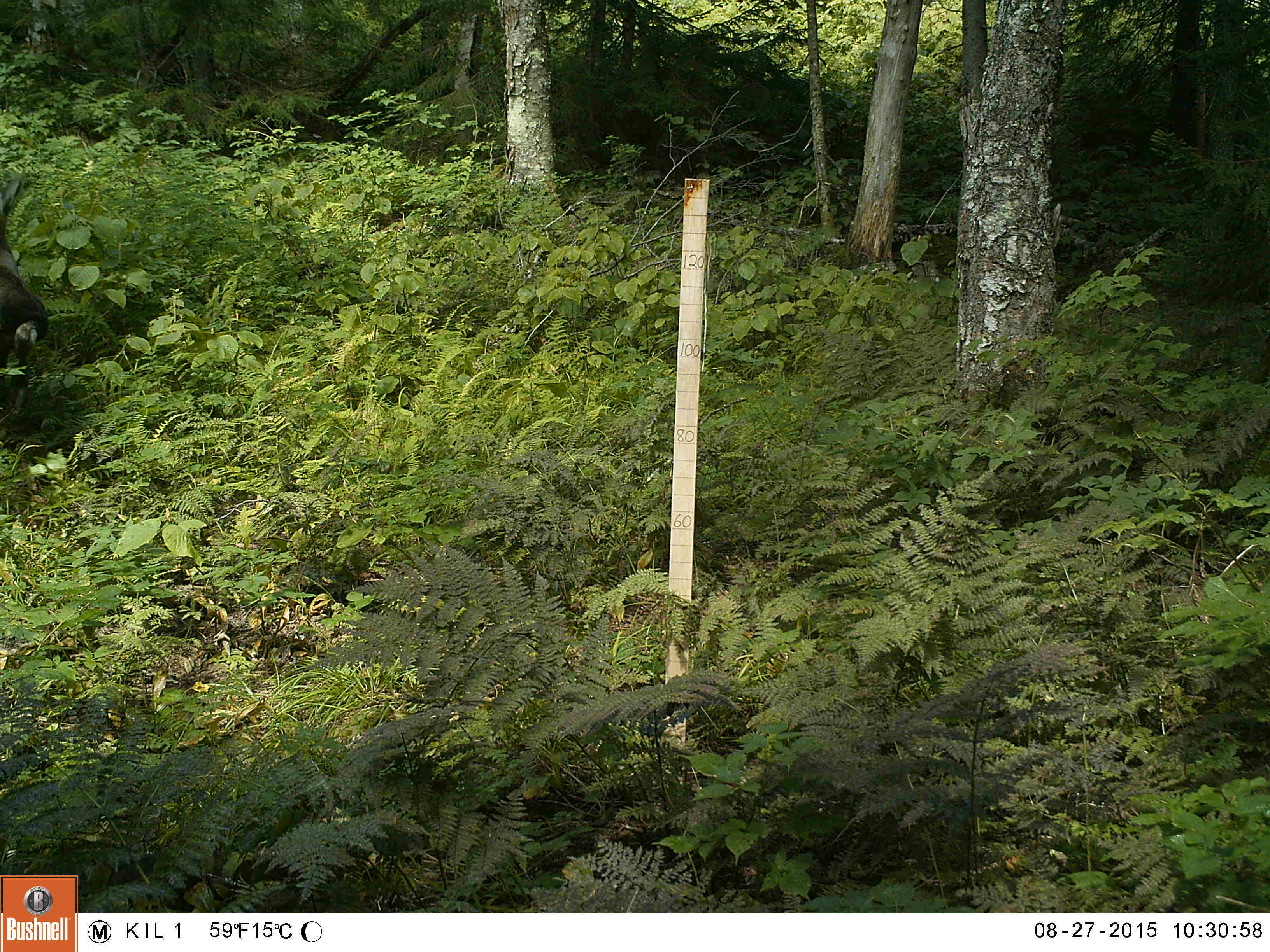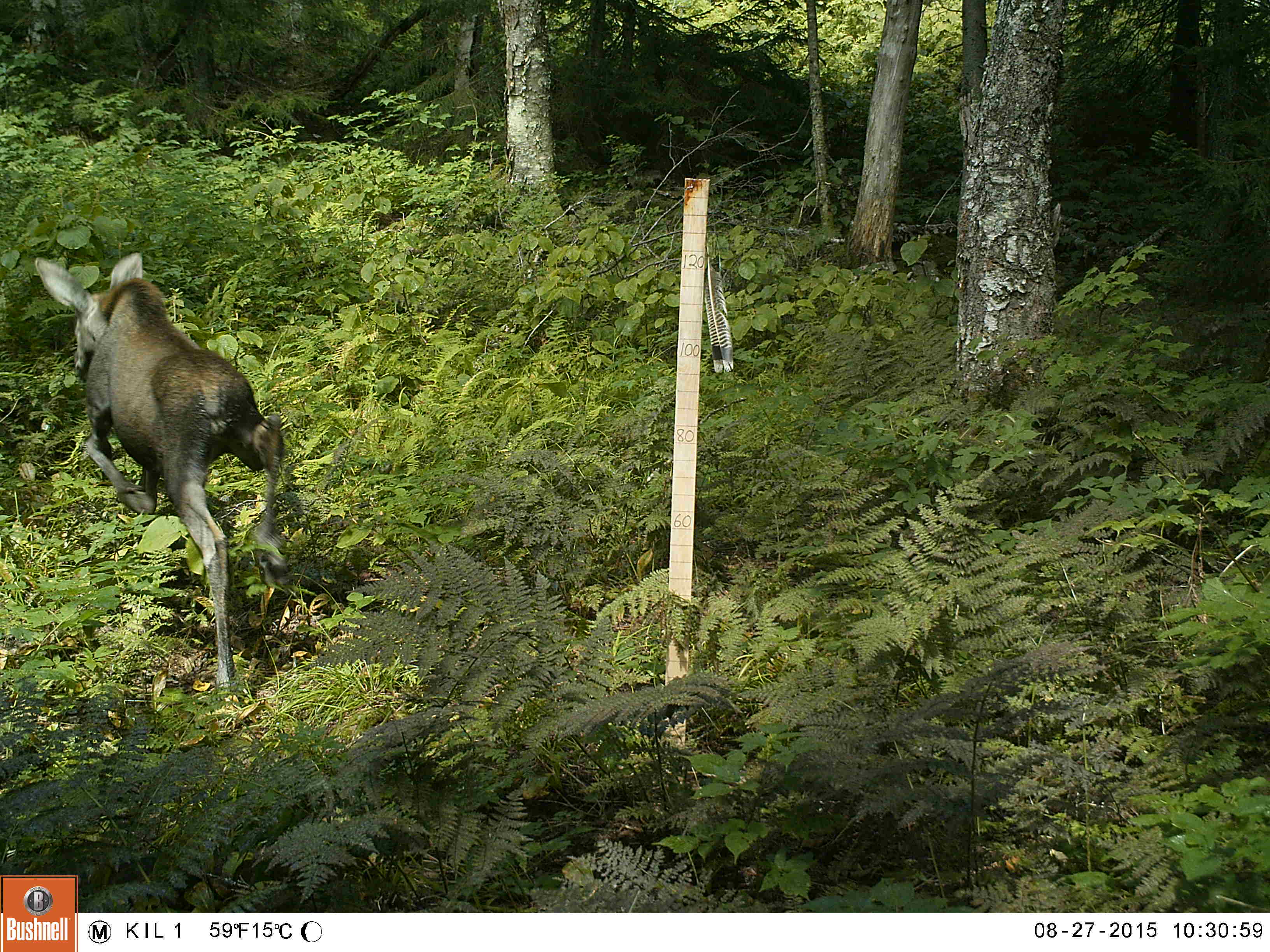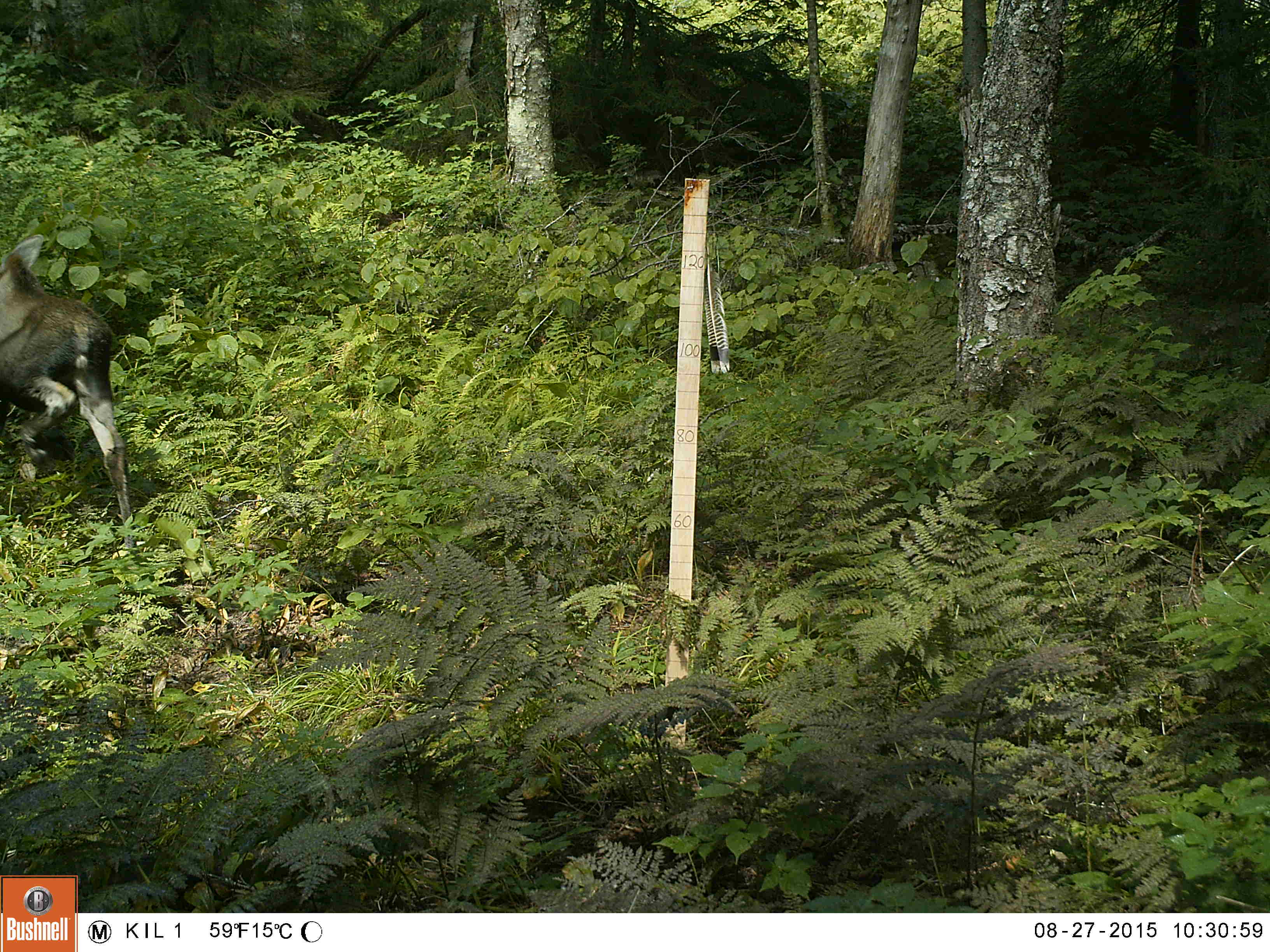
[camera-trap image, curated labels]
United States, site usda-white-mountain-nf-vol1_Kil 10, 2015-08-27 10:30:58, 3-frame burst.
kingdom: Animalia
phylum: Chordata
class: Mammalia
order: Artiodactyla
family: Cervidae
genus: Alces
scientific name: Alces alces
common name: moose